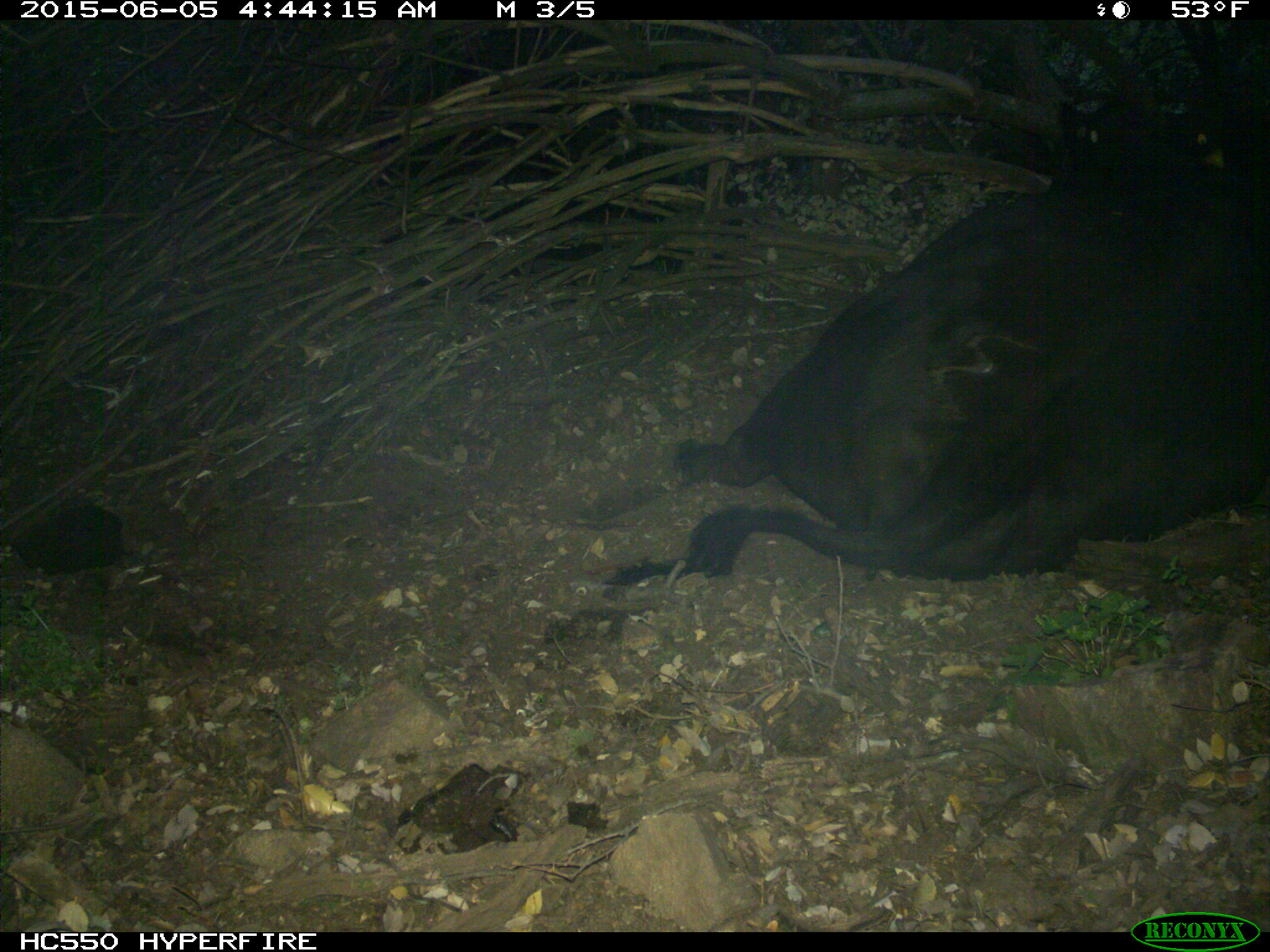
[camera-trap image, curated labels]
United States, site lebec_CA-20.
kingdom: Animalia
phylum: Chordata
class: Mammalia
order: Artiodactyla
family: Bovidae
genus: Bos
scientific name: Bos taurus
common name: domestic cow